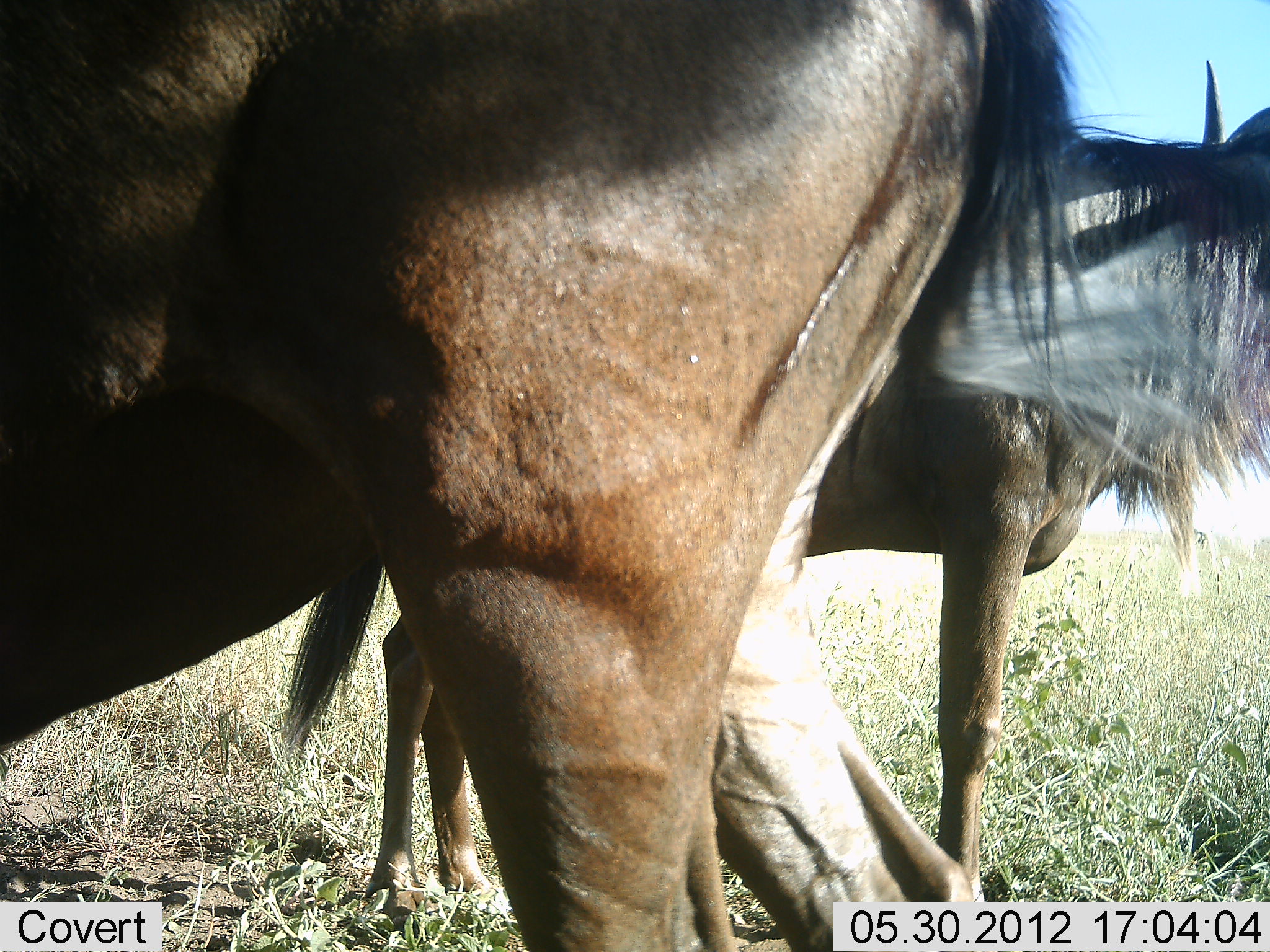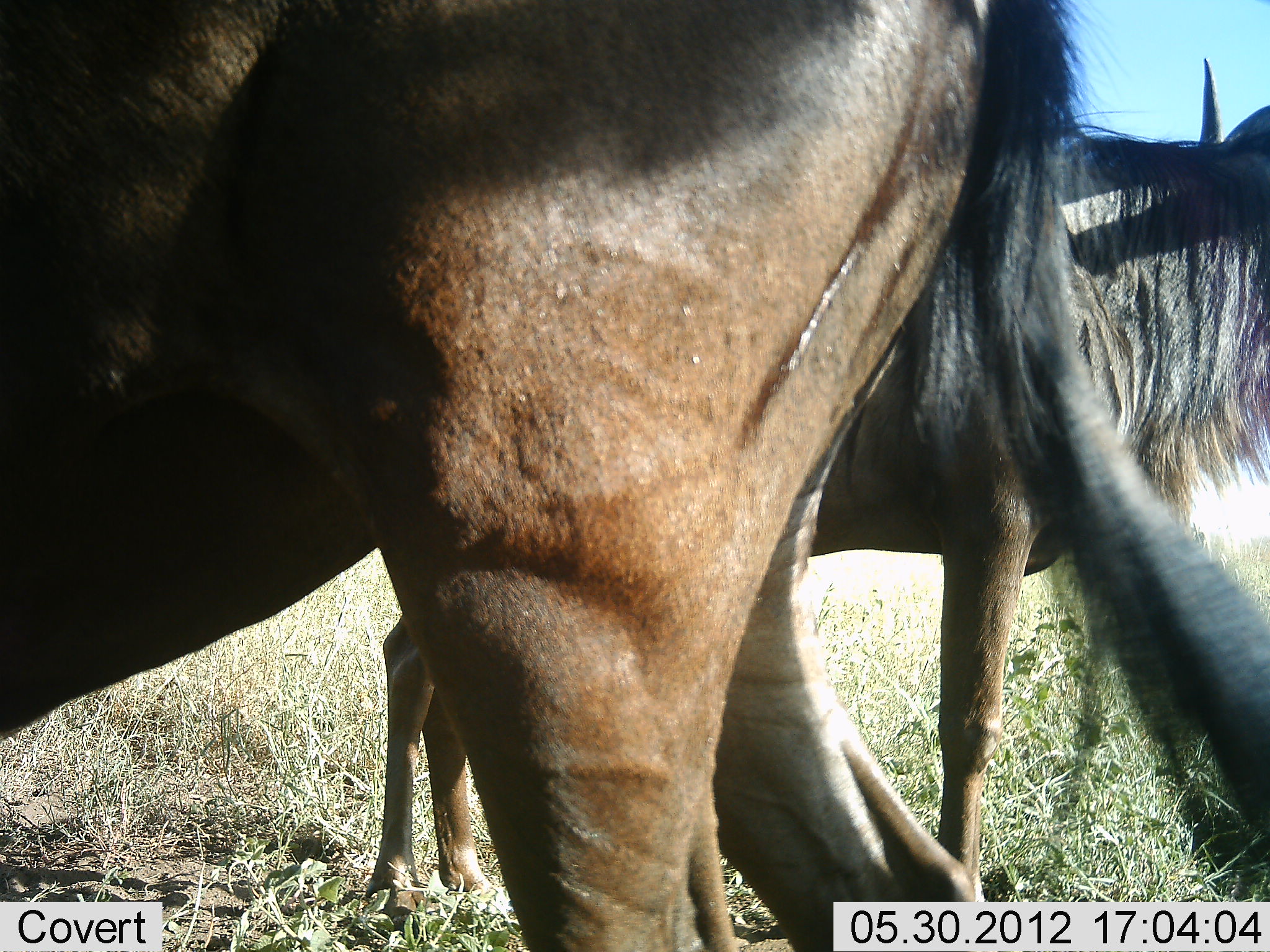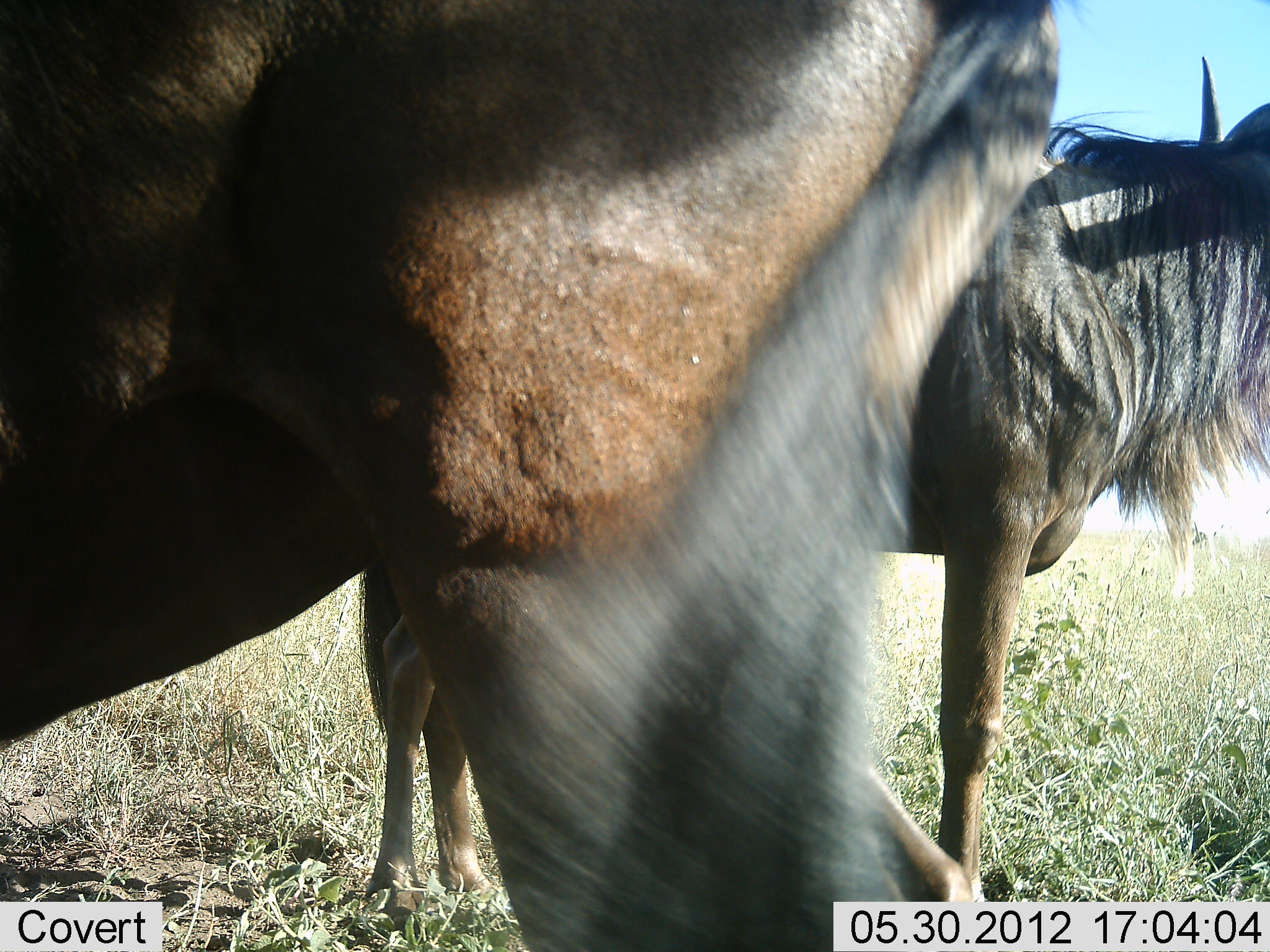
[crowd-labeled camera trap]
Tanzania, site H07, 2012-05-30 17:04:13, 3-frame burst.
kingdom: Animalia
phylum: Chordata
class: Mammalia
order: Artiodactyla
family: Bovidae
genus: Connochaetes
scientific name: Connochaetes taurinus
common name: blue wildebeest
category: wildebeest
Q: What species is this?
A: Wildebeest (blue wildebeest) (Connochaetes taurinus).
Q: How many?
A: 2.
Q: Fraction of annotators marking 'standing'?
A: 80%.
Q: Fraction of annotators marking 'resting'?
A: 20%.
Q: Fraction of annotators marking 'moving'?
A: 0%.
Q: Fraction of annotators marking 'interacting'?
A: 0%.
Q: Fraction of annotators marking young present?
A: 0%.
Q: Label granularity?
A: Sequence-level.